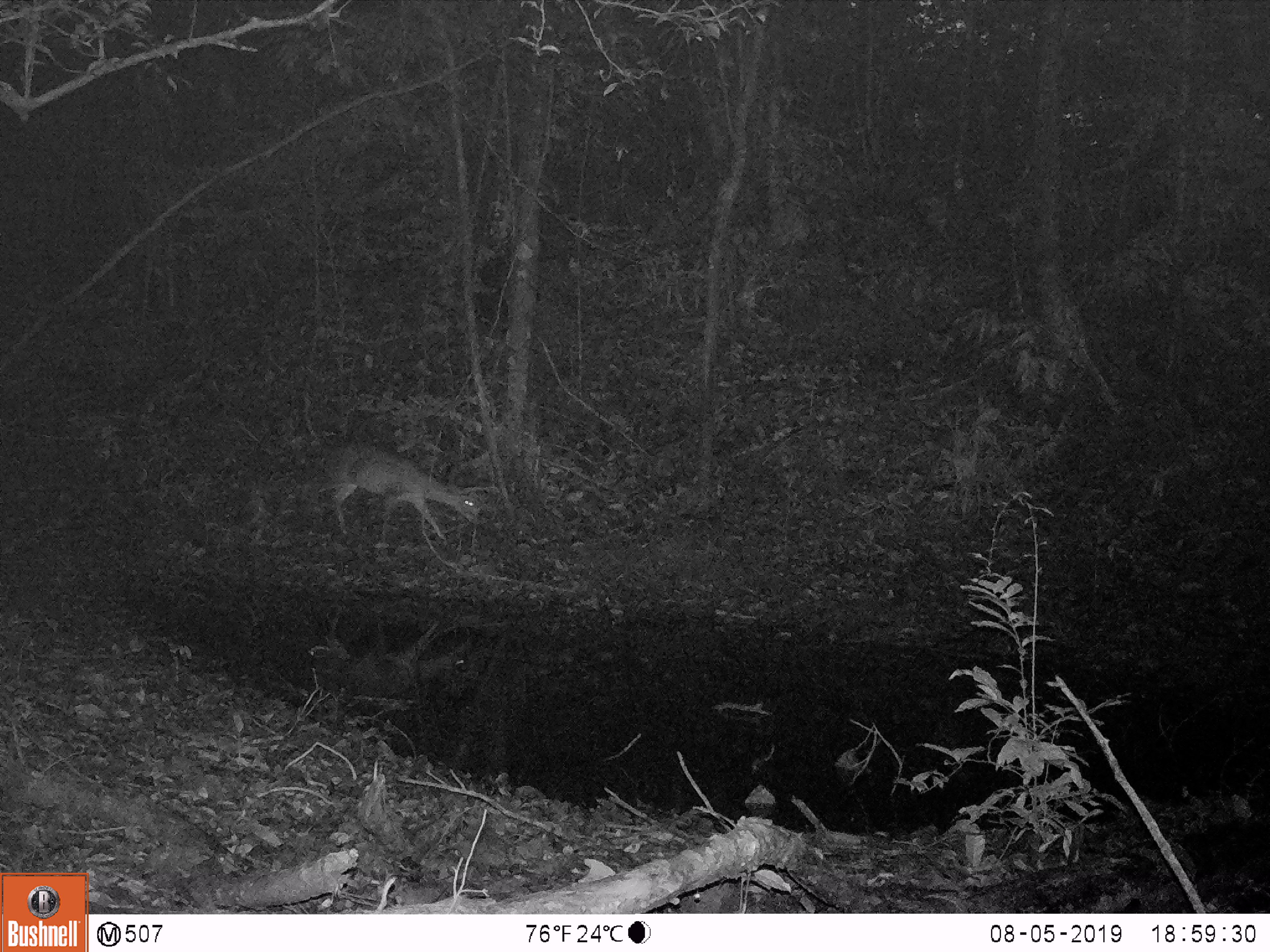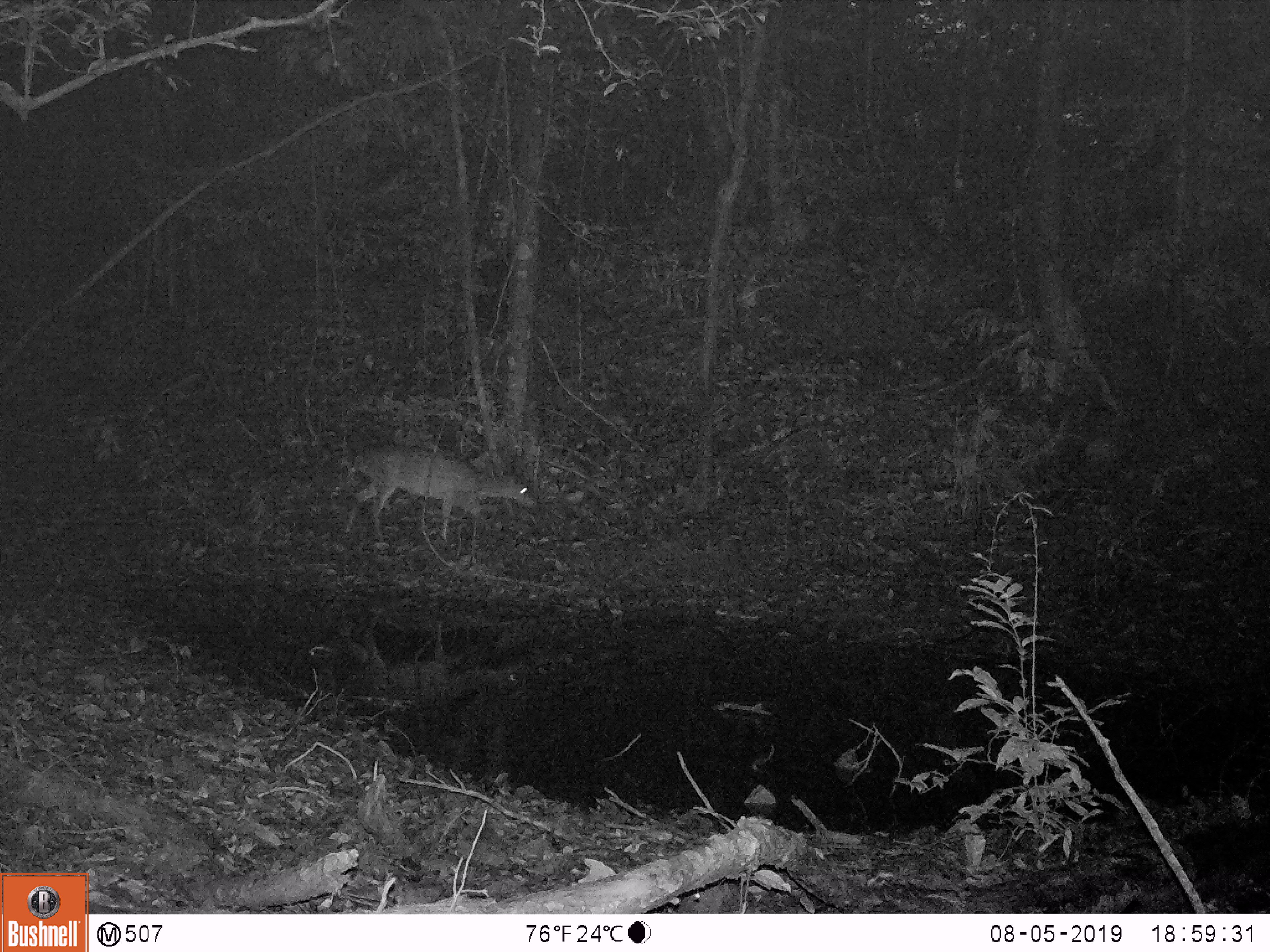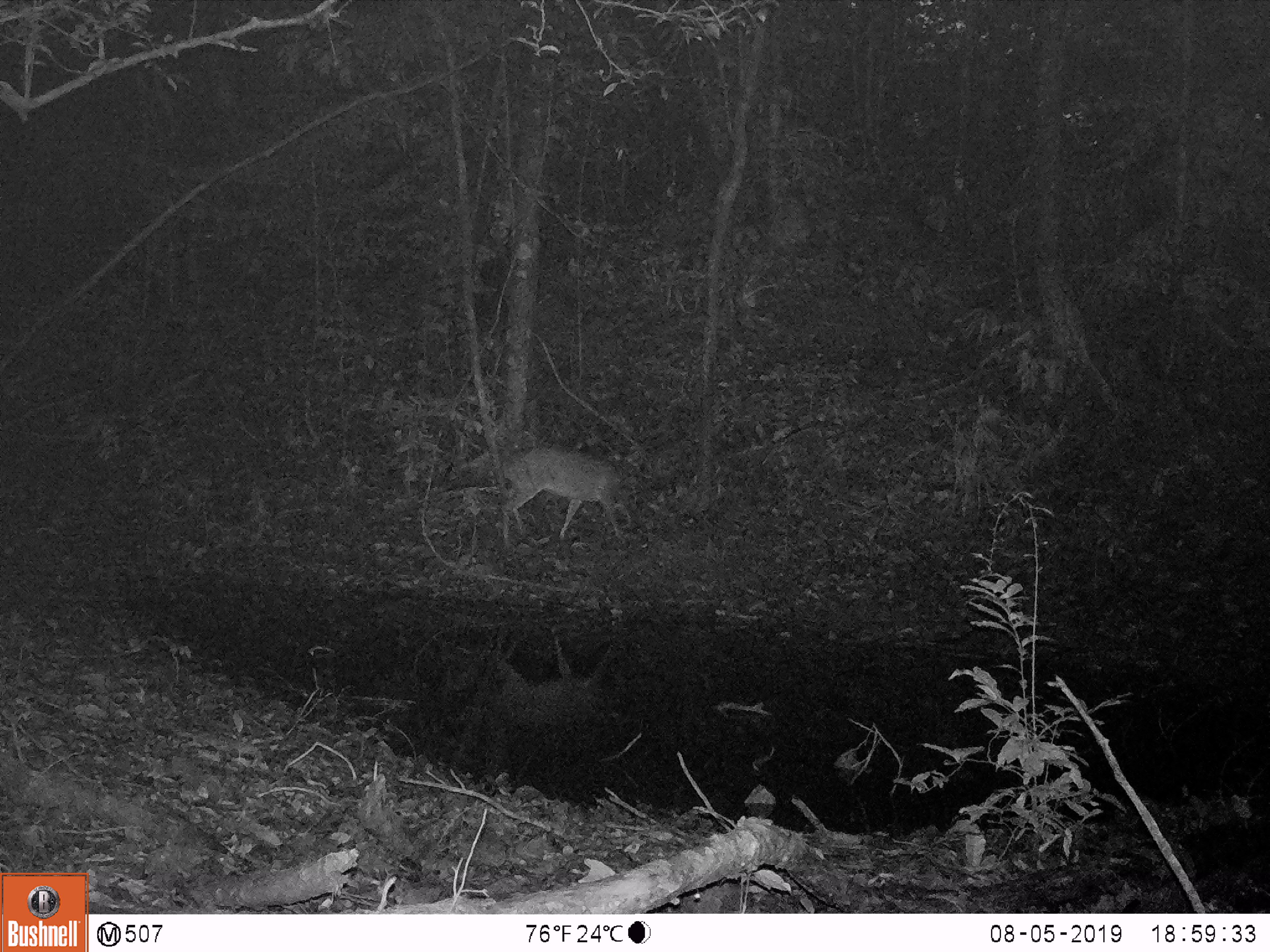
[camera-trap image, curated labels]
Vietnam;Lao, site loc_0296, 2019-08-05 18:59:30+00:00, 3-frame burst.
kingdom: Animalia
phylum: Chordata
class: Mammalia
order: Artiodactyla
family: Cervidae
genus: Muntiacus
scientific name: Muntiacus vuquangensis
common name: large-antlered muntjac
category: large antlered muntjac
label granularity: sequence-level